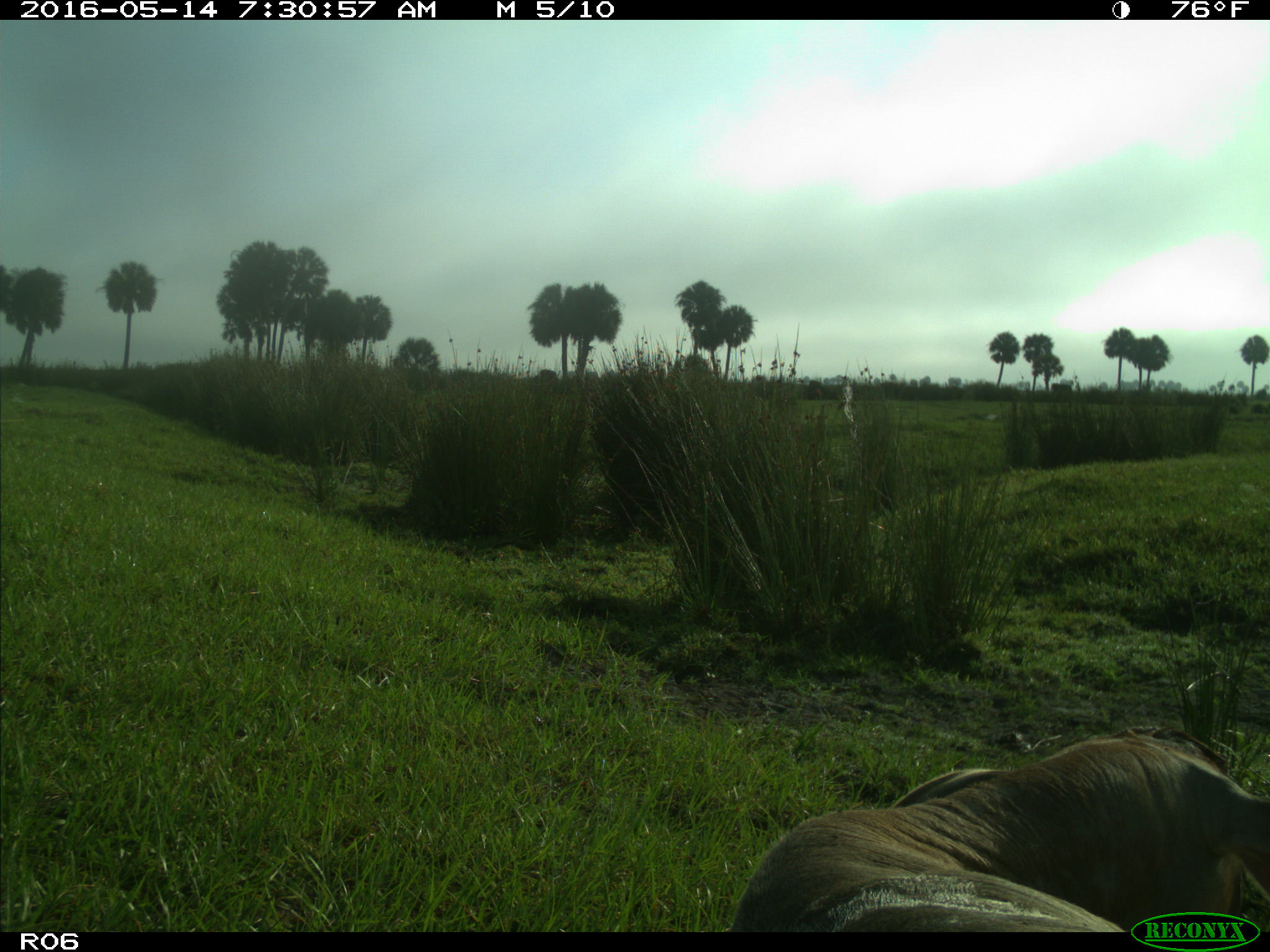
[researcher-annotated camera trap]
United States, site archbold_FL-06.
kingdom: Animalia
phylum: Chordata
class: Mammalia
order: Artiodactyla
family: Bovidae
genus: Bos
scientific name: Bos taurus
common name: domestic cow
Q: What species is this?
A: Bos taurus (domestic cow).